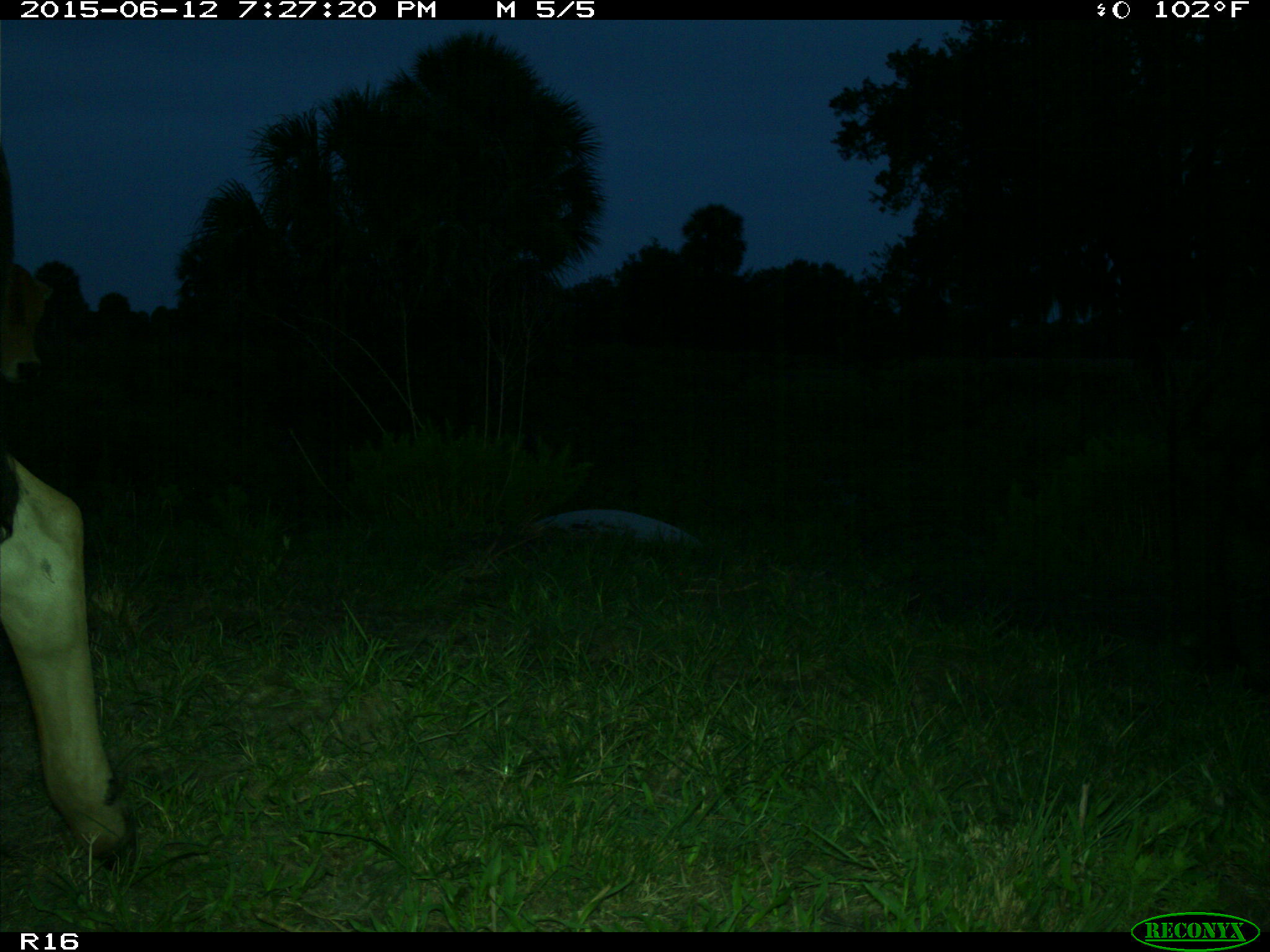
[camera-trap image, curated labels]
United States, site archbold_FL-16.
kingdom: Animalia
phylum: Chordata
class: Mammalia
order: Artiodactyla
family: Bovidae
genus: Bos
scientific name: Bos taurus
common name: domestic cow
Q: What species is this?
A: Bos taurus (domestic cow).